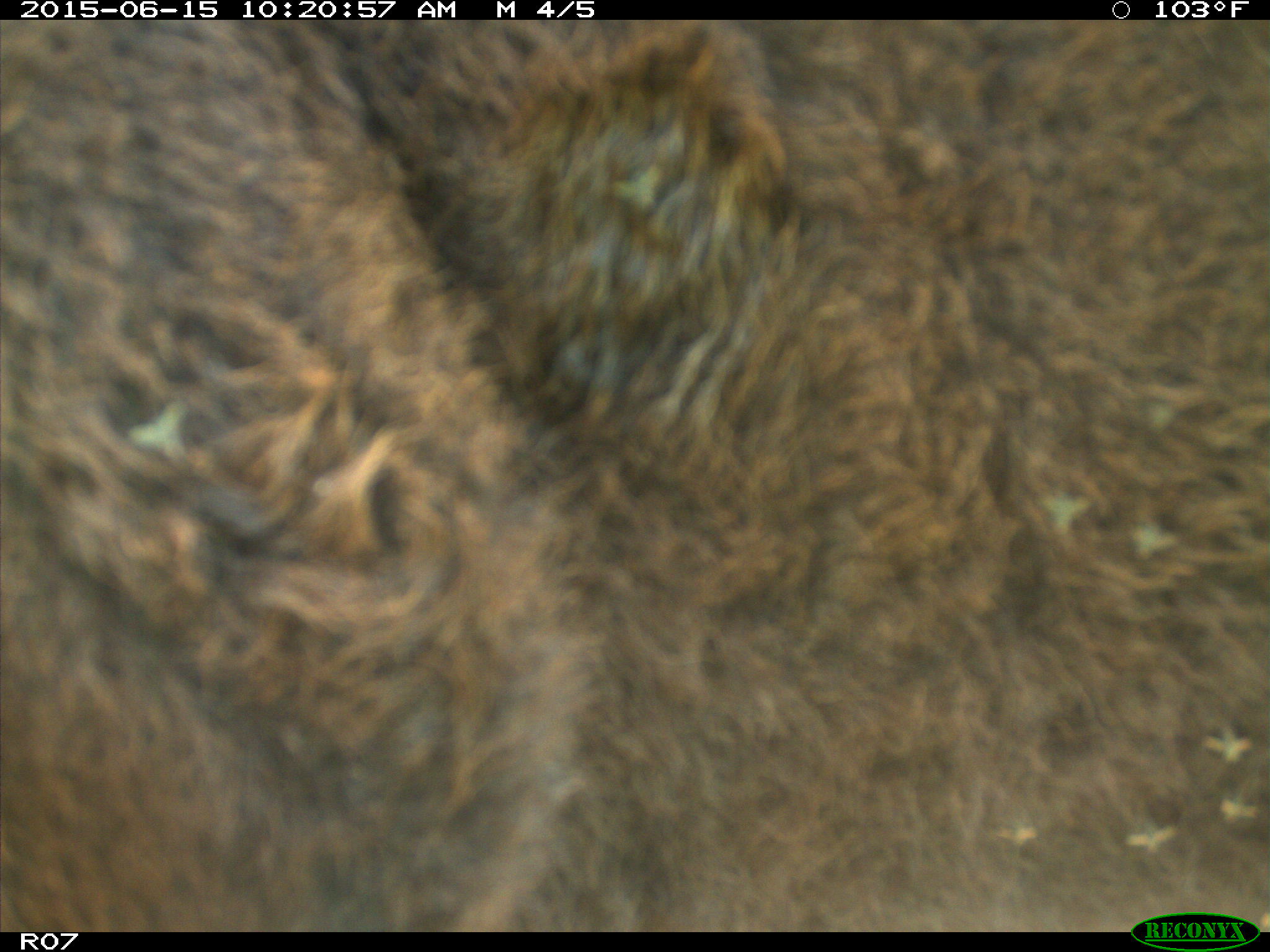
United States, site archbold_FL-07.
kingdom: Animalia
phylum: Chordata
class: Mammalia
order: Artiodactyla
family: Bovidae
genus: Bos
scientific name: Bos taurus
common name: domestic cow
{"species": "Bos taurus (domestic cow)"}